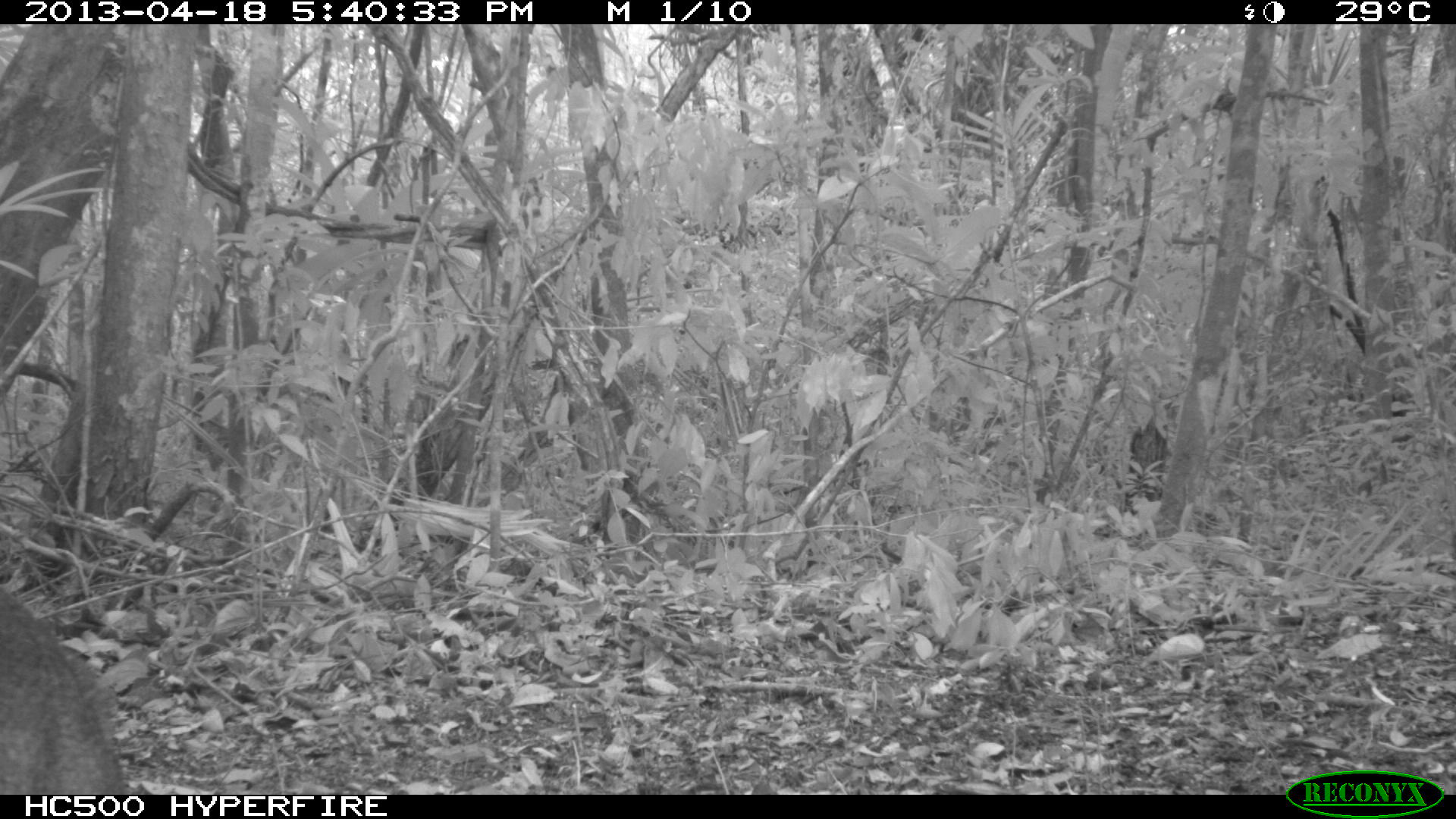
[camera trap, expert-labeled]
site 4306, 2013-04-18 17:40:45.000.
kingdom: Animalia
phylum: Chordata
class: Mammalia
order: Carnivora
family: Canidae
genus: Urocyon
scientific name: Urocyon cinereoargenteus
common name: gray fox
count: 1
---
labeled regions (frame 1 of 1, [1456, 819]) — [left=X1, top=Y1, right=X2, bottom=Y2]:
urocyon cinereoargenteus: [left=0, top=587, right=136, bottom=794]